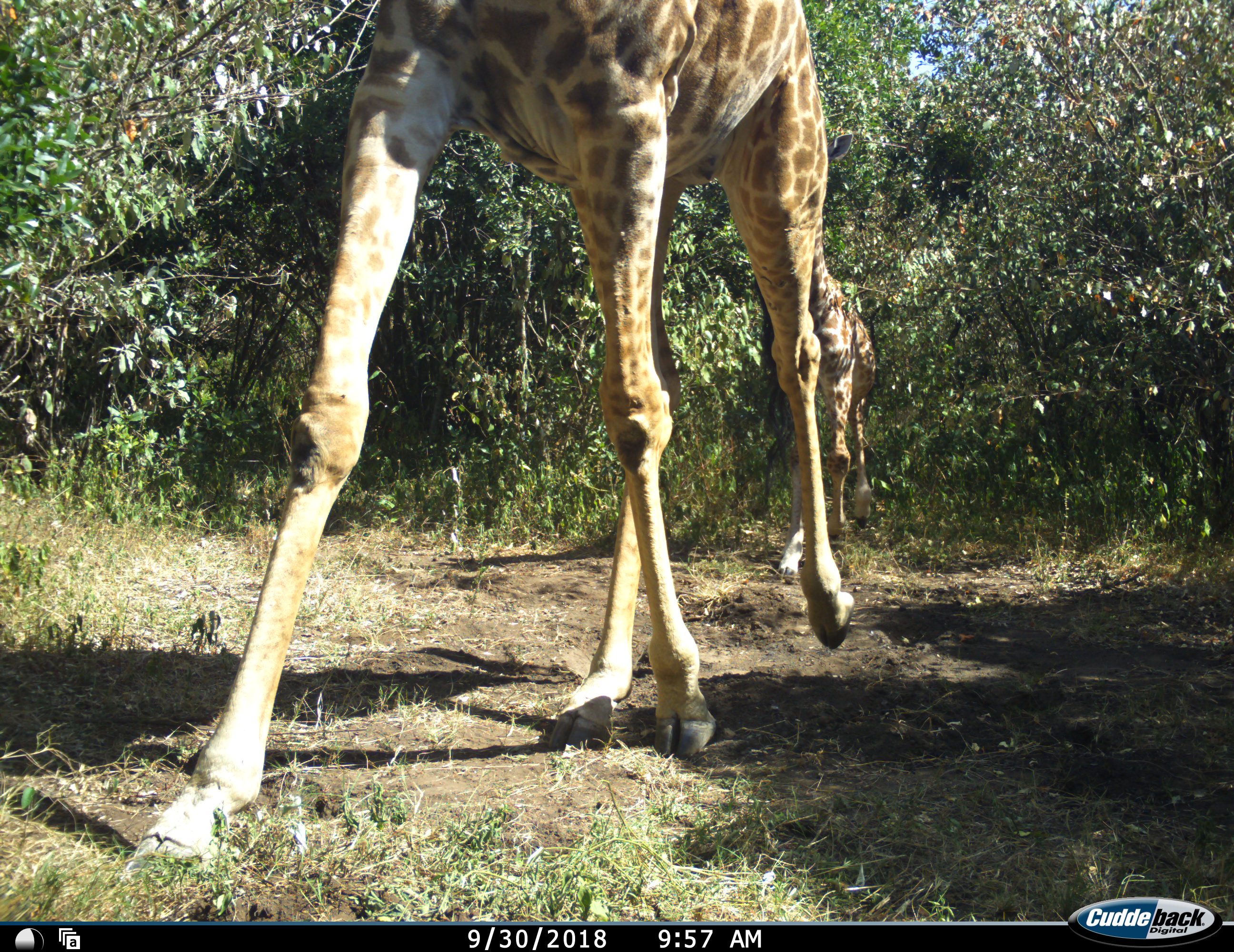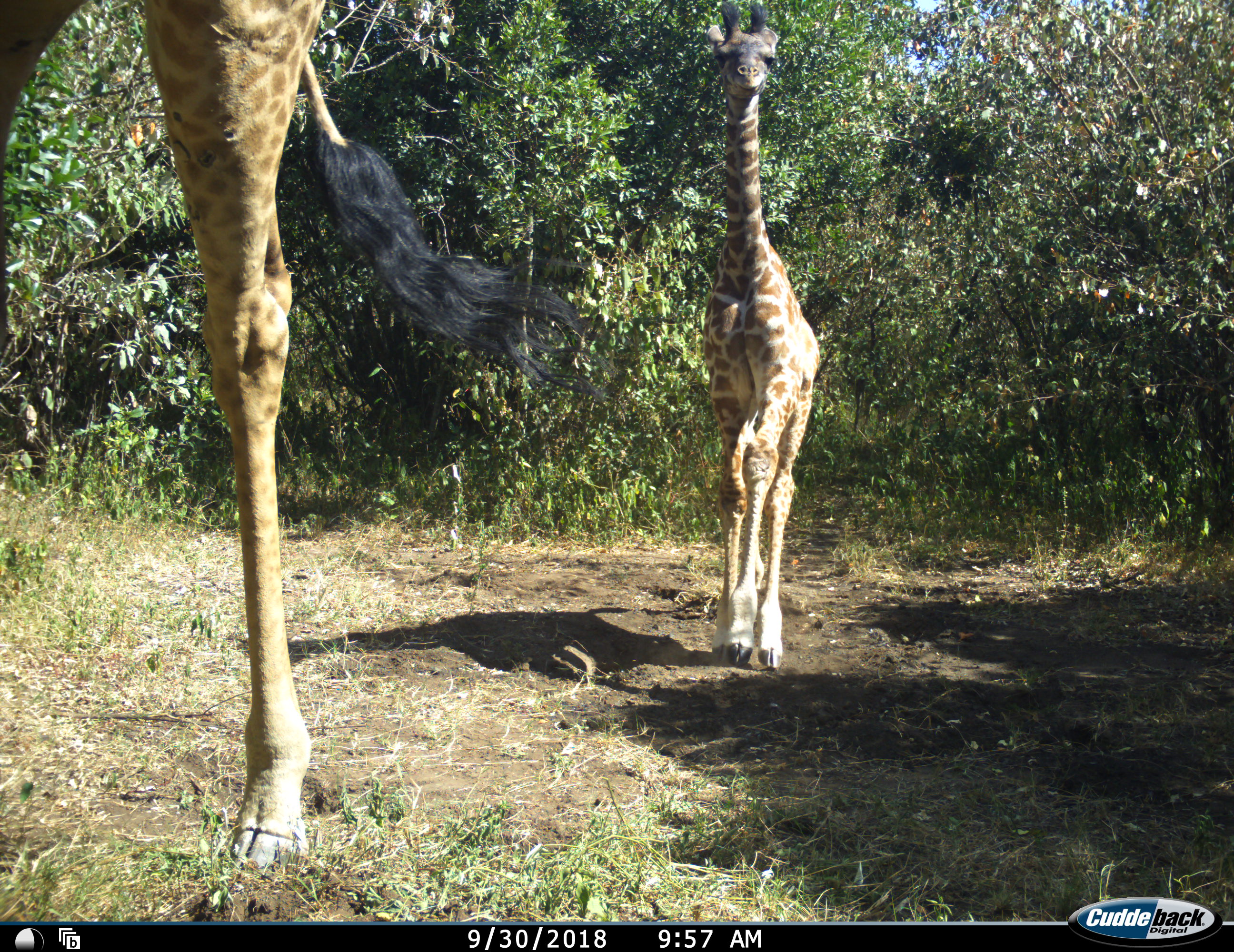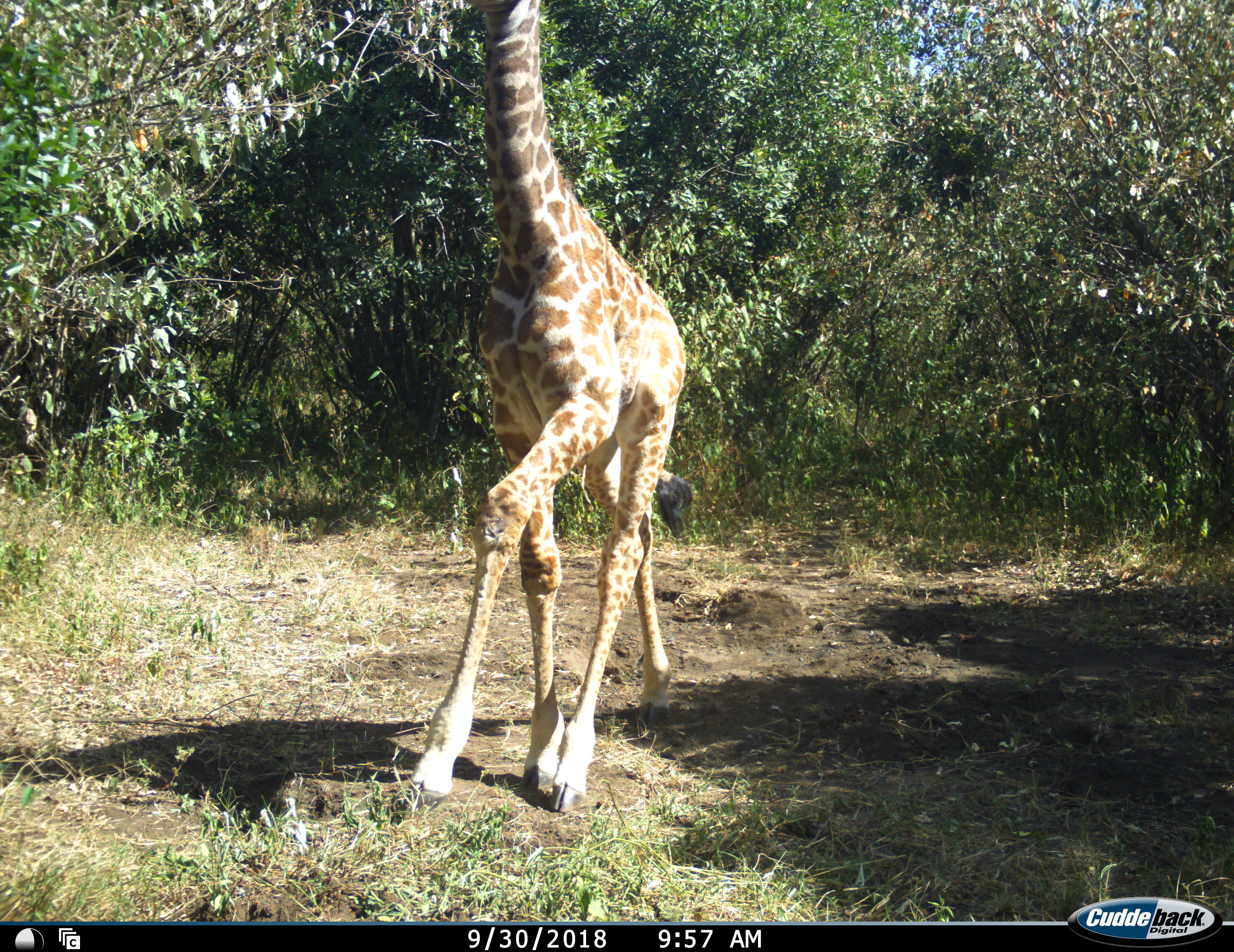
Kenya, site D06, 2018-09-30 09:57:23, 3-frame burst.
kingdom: Animalia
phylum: Chordata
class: Mammalia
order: Artiodactyla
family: Giraffidae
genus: Giraffa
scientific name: Giraffa camelopardalis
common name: giraffe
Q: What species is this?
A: Giraffe (Giraffa camelopardalis).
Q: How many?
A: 2.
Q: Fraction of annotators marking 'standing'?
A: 0%.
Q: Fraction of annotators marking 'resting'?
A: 0%.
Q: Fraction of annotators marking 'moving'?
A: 100%.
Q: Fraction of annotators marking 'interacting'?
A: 0%.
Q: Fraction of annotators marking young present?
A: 100%.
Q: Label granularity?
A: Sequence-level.